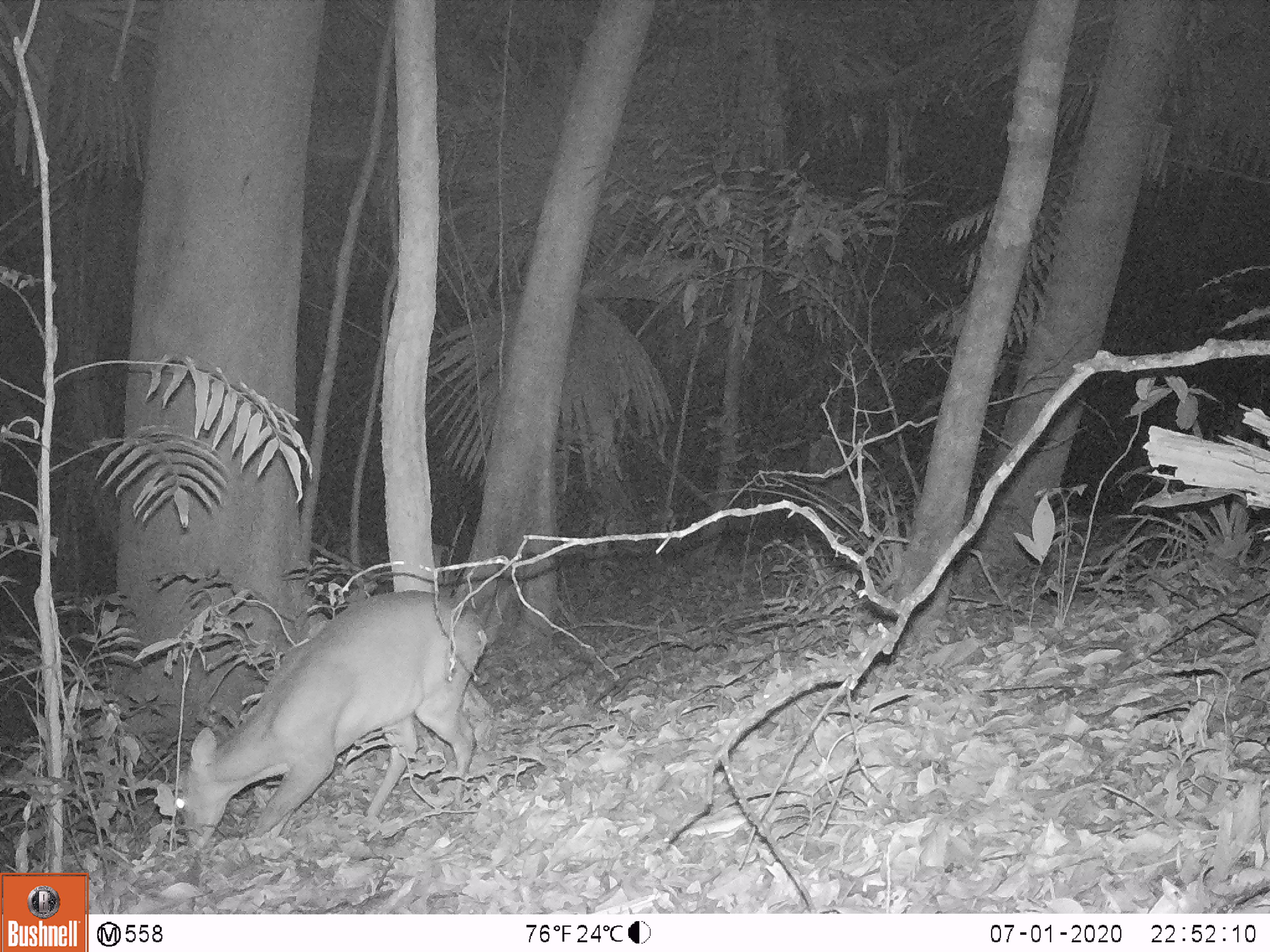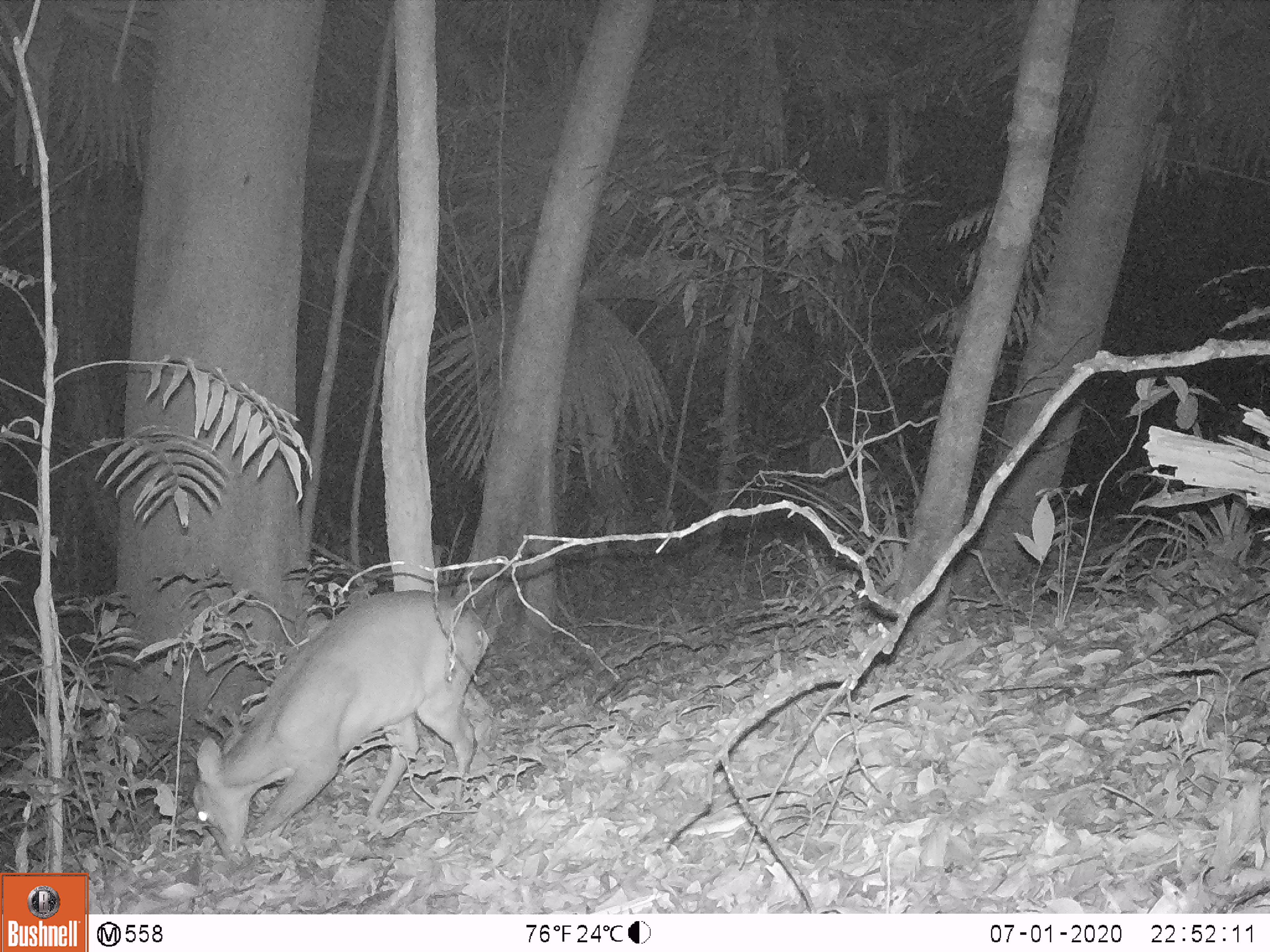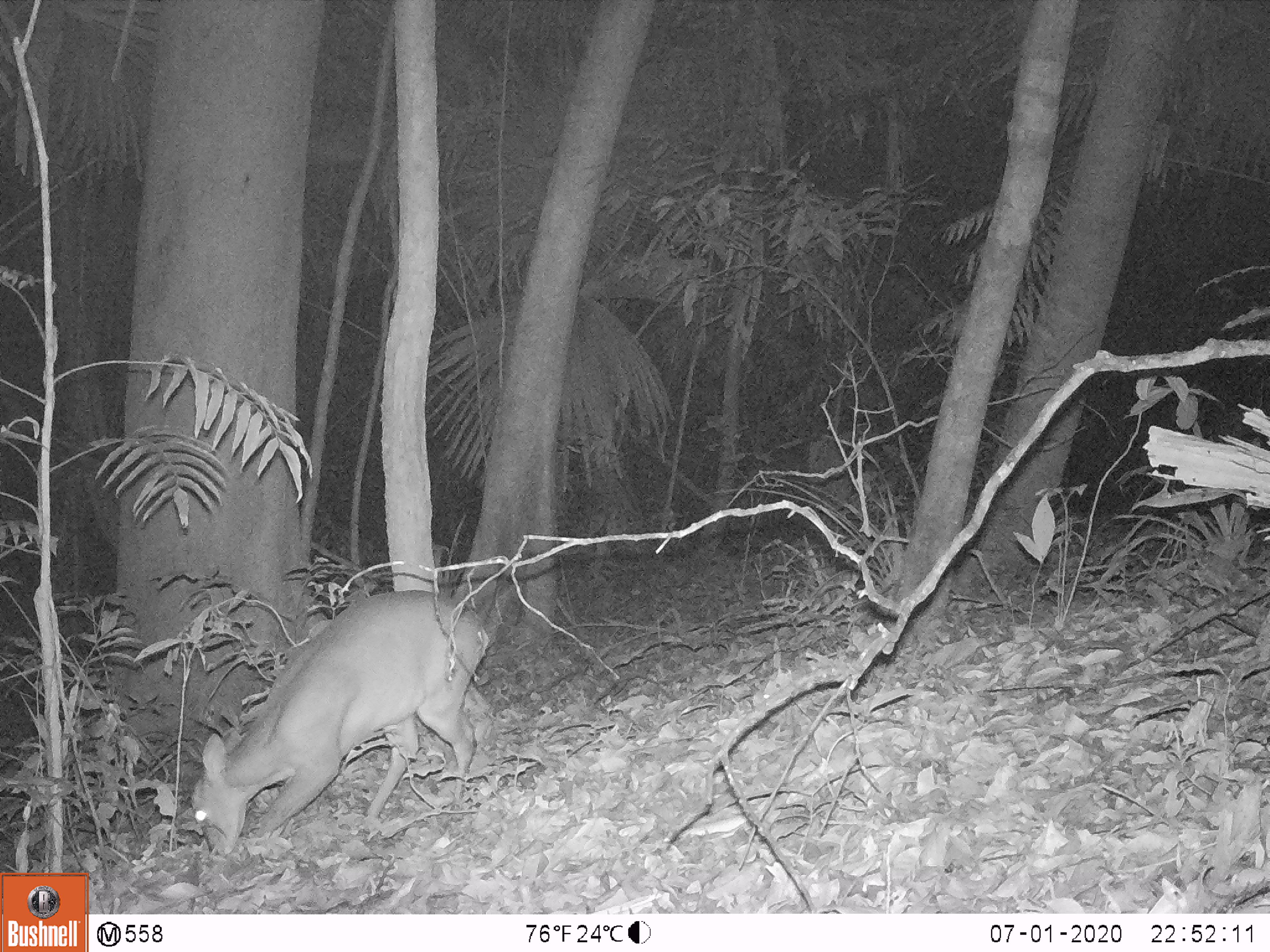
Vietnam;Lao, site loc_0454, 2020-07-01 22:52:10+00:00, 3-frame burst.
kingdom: Animalia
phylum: Chordata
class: Mammalia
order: Artiodactyla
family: Cervidae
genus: Muntiacus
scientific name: Muntiacus vuquangensis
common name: large-antlered muntjac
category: large antlered muntjac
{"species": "large antlered muntjac (large-antlered muntjac) (Muntiacus vuquangensis)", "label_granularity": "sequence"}